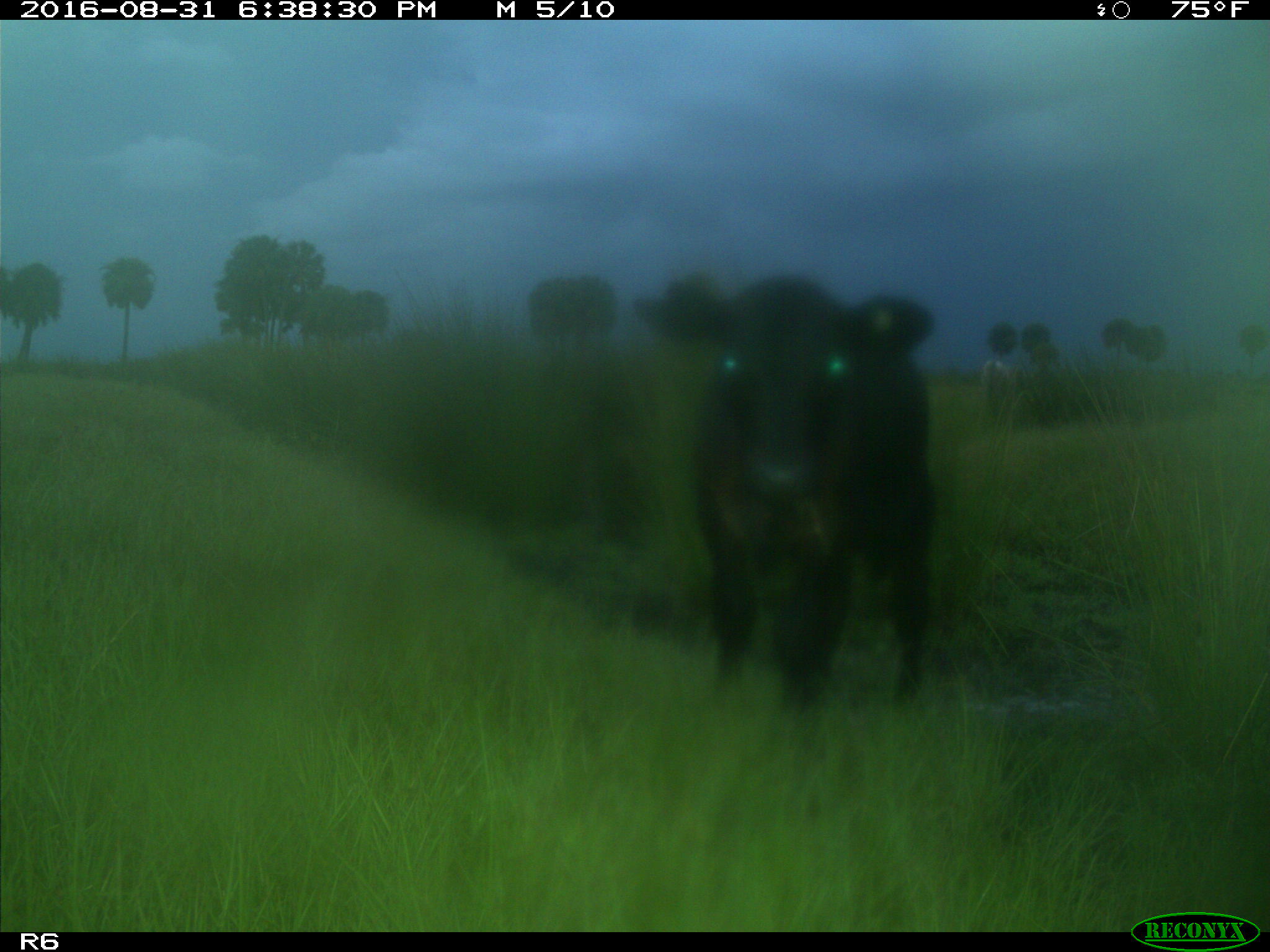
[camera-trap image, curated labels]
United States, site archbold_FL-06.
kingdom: Animalia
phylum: Chordata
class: Mammalia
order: Artiodactyla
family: Bovidae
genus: Bos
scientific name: Bos taurus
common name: domestic cow